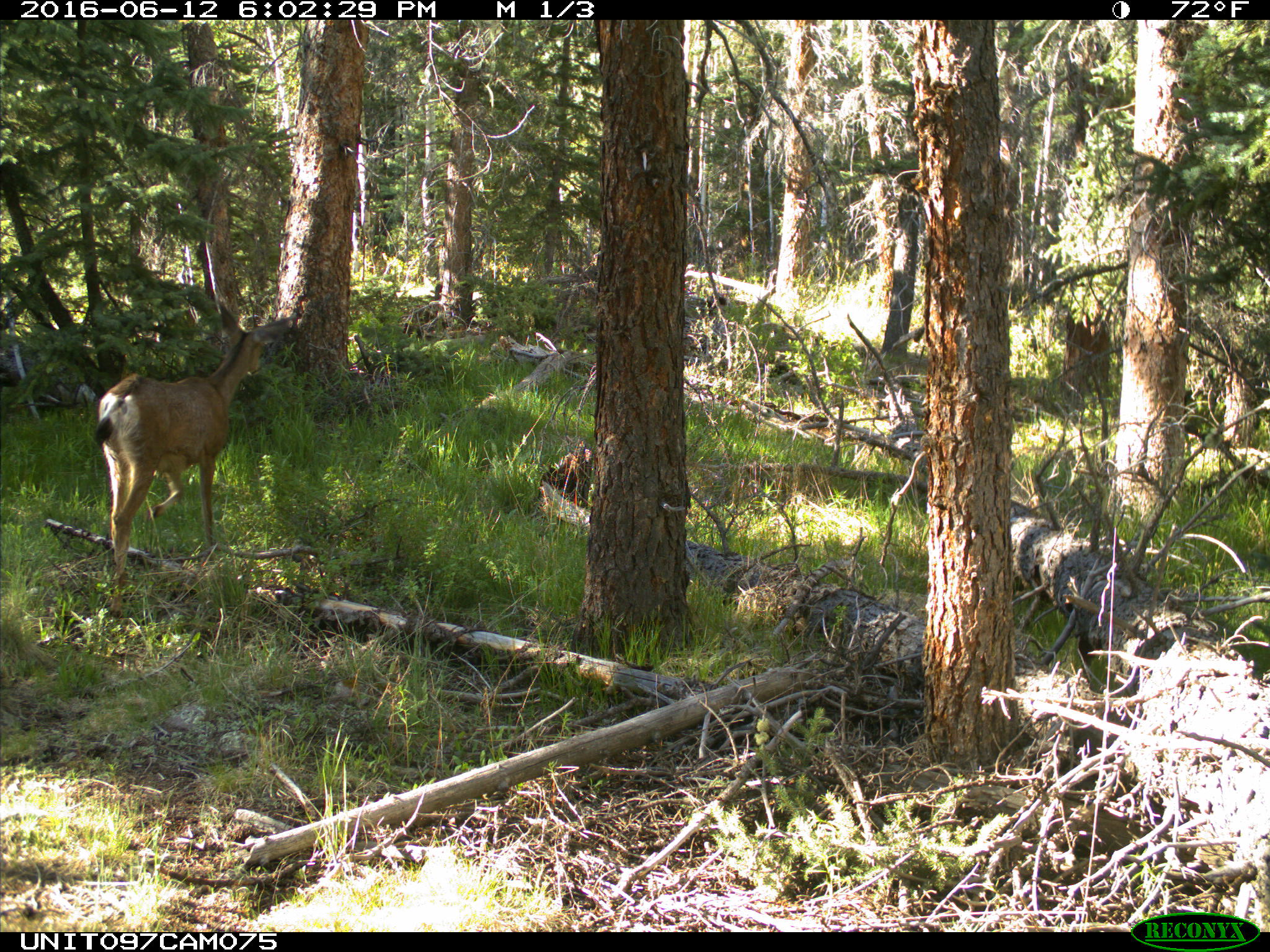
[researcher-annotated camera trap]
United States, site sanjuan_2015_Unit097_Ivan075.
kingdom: Animalia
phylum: Chordata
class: Mammalia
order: Artiodactyla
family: Cervidae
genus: Odocoileus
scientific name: Odocoileus hemionus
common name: mule deer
Odocoileus hemionus (mule deer).